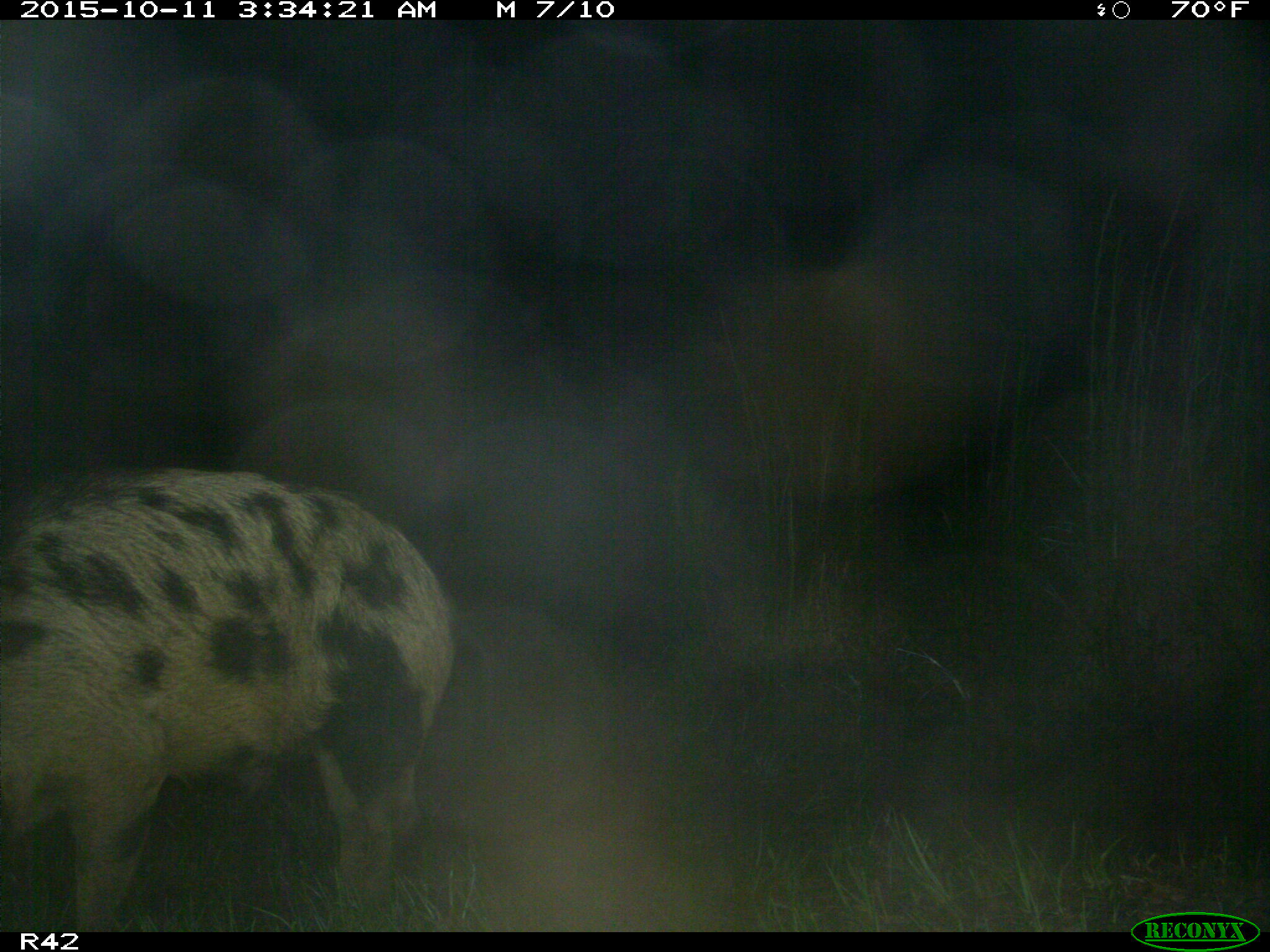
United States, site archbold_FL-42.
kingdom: Animalia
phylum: Chordata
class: Mammalia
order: Artiodactyla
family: Suidae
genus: Sus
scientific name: Sus scrofa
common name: wild boar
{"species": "Sus scrofa (wild boar)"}